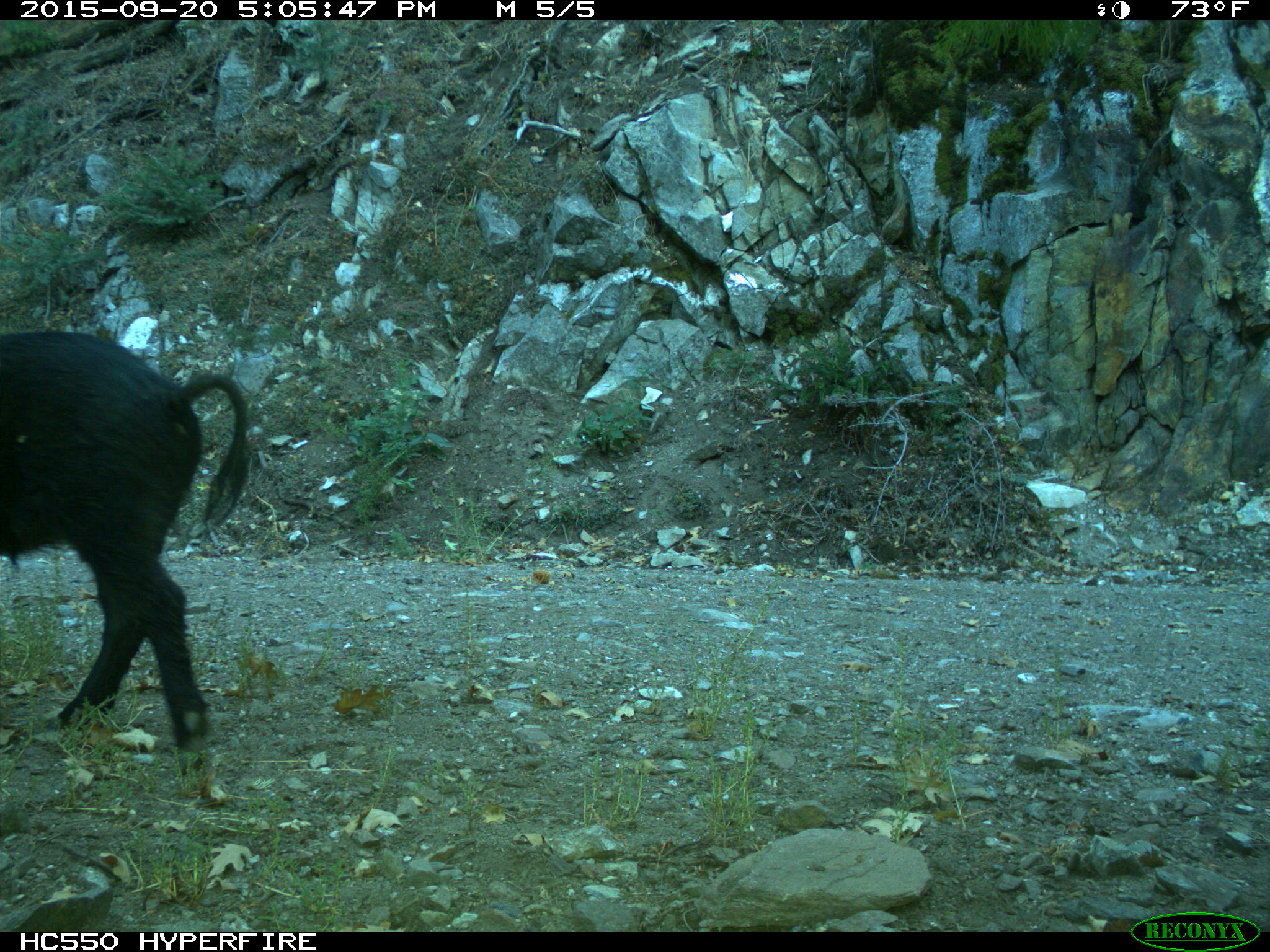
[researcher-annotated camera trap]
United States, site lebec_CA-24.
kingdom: Animalia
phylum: Chordata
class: Mammalia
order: Artiodactyla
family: Suidae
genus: Sus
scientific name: Sus scrofa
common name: wild boar